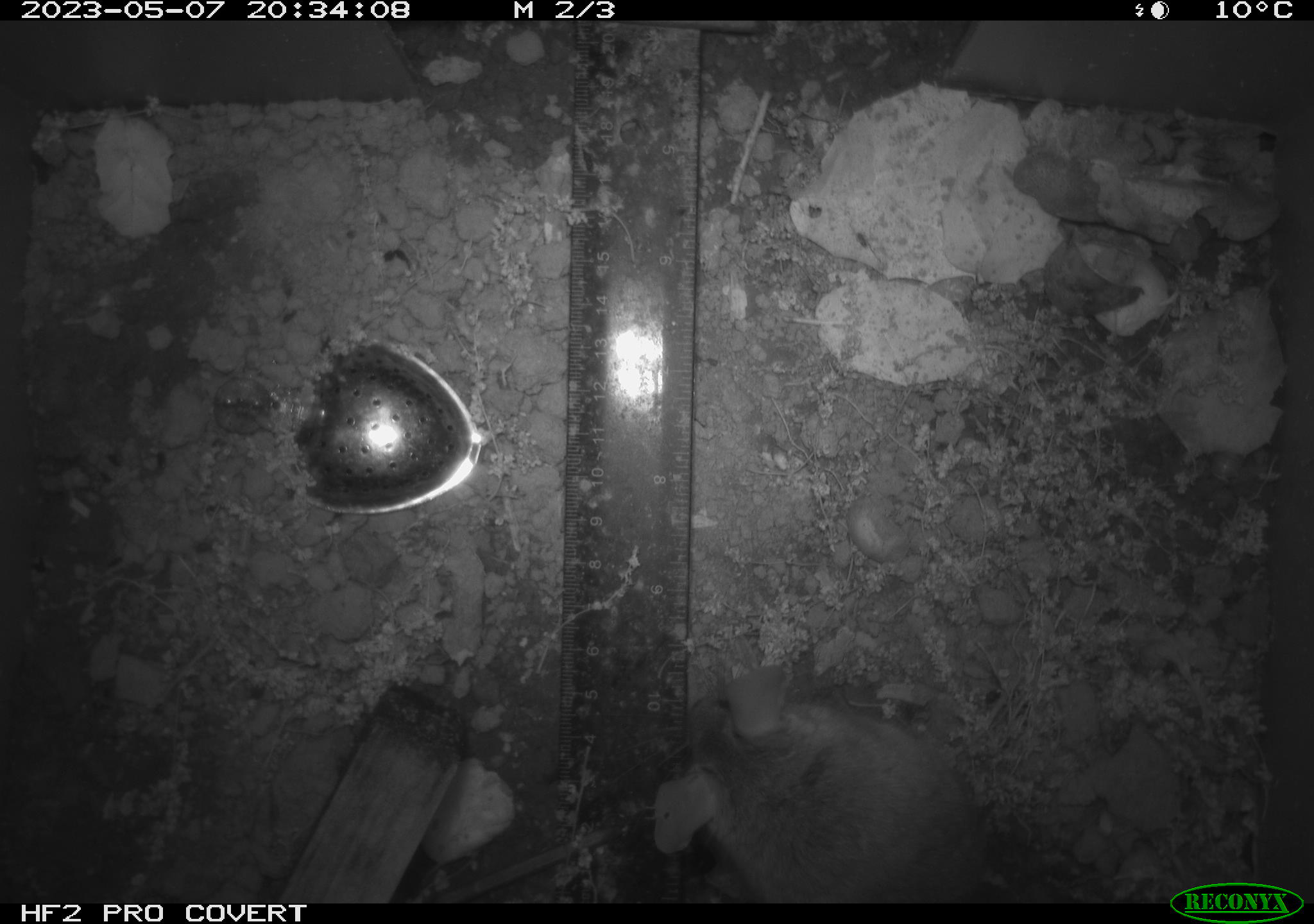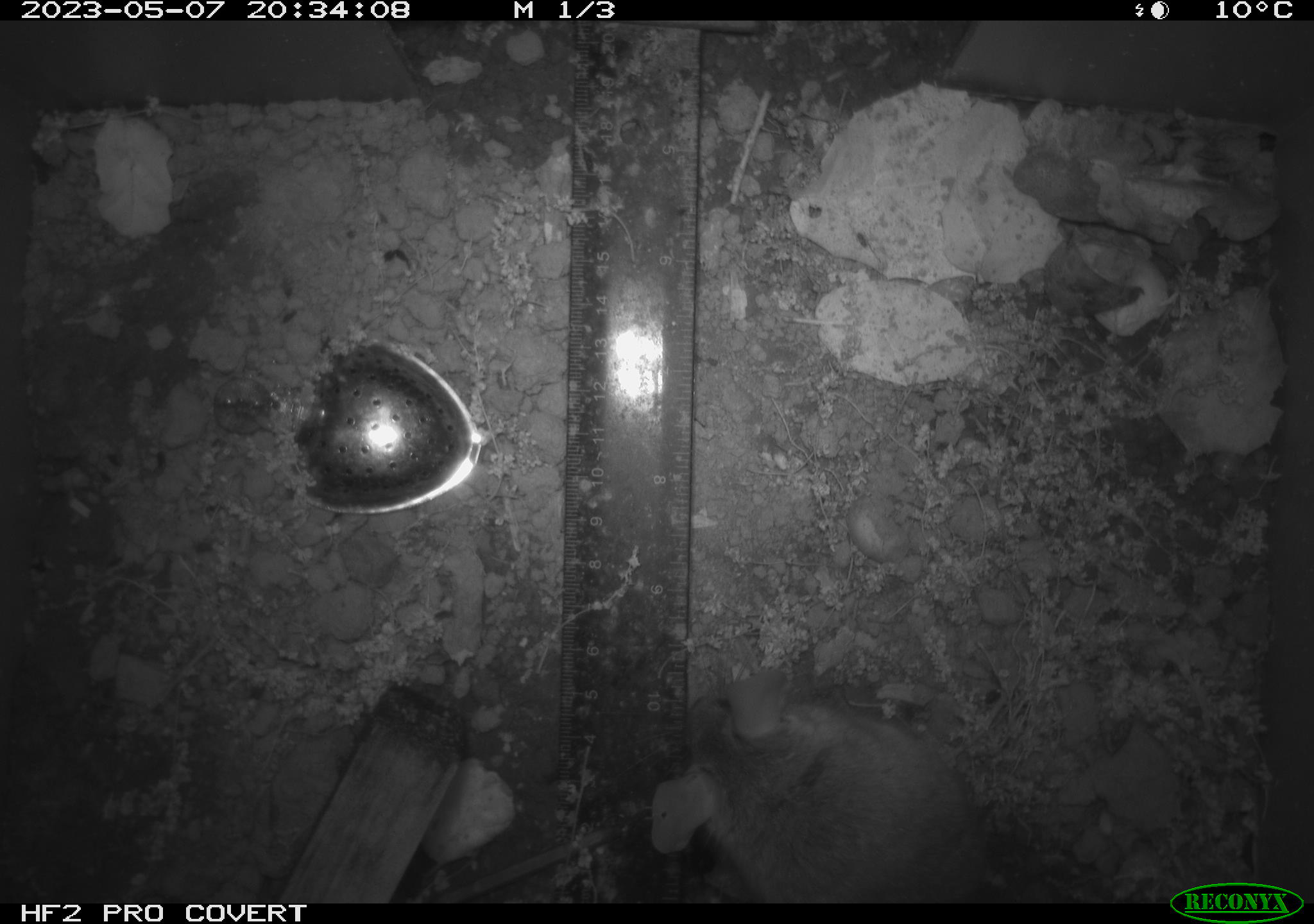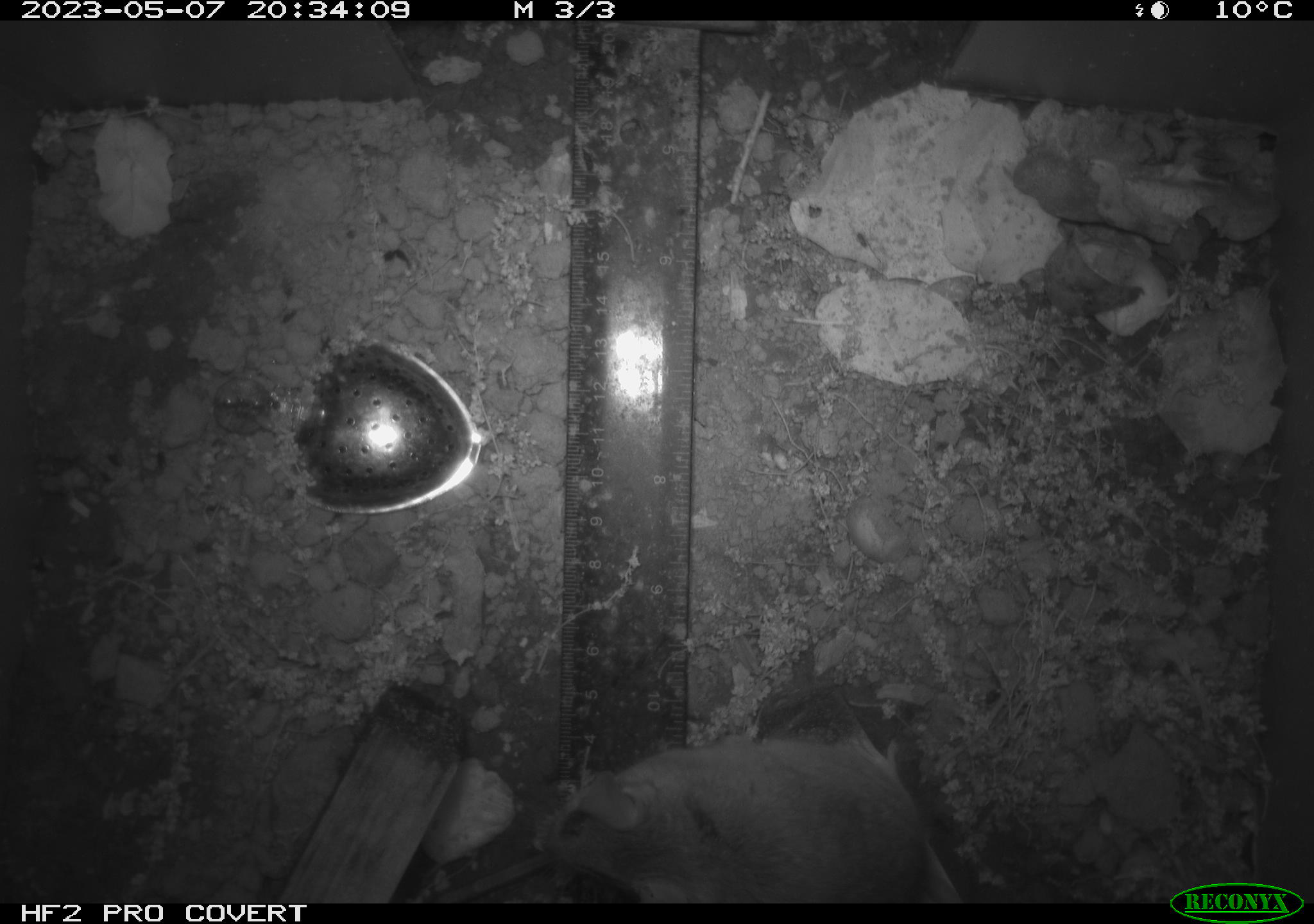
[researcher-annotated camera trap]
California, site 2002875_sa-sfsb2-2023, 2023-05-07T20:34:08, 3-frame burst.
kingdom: Animalia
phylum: Chordata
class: Mammalia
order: Rodentia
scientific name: Rodentia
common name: mouse species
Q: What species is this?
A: Mouse species (Rodentia).